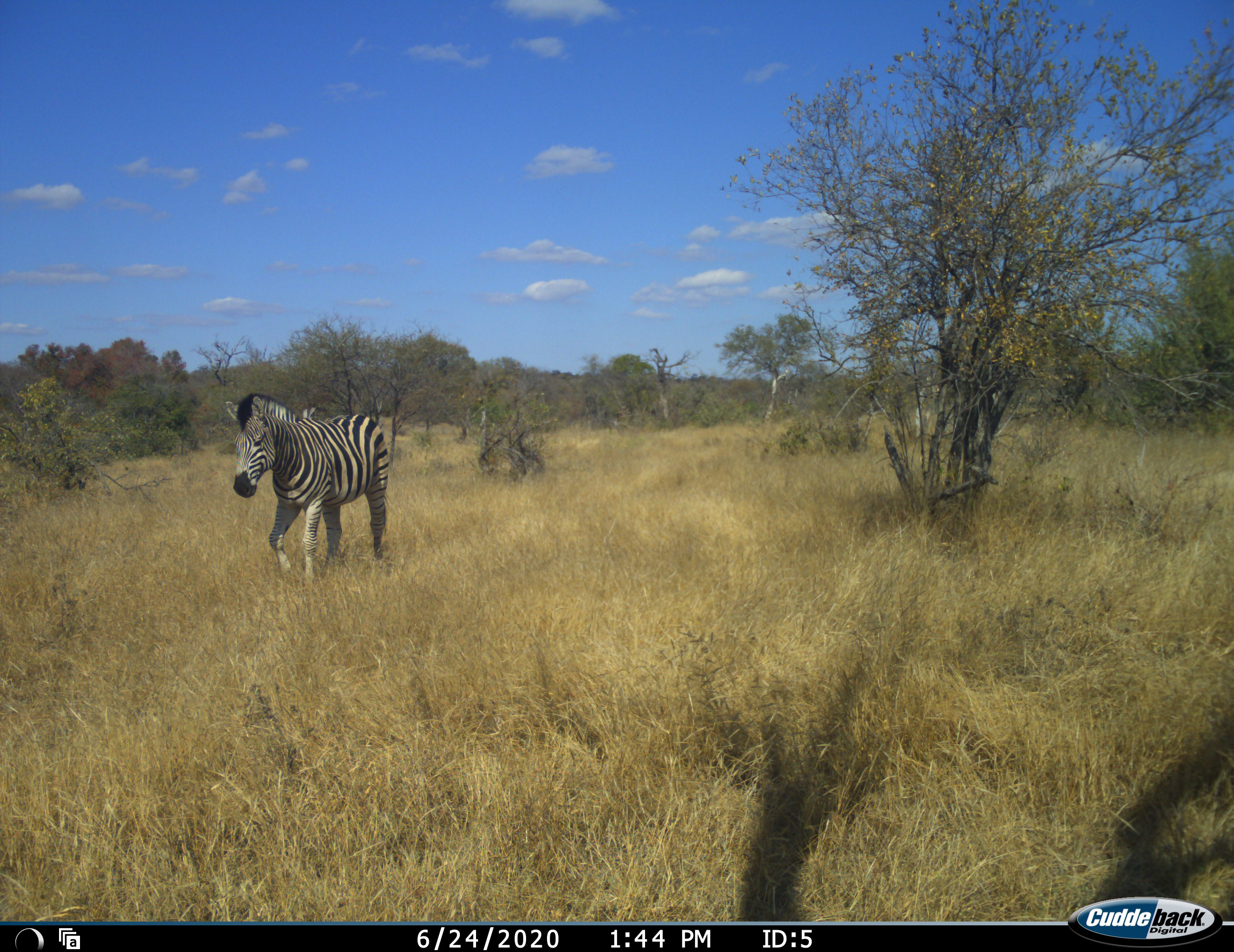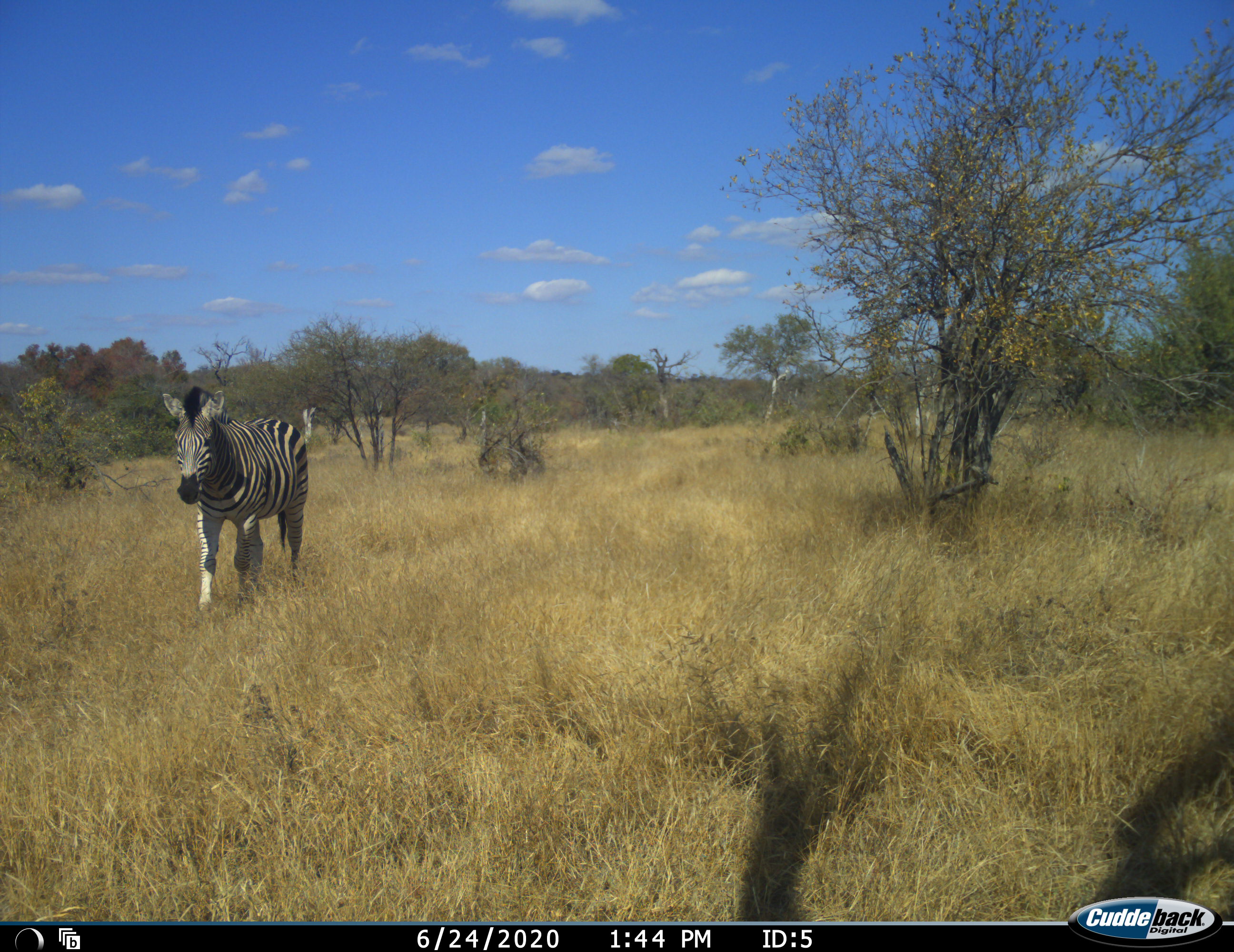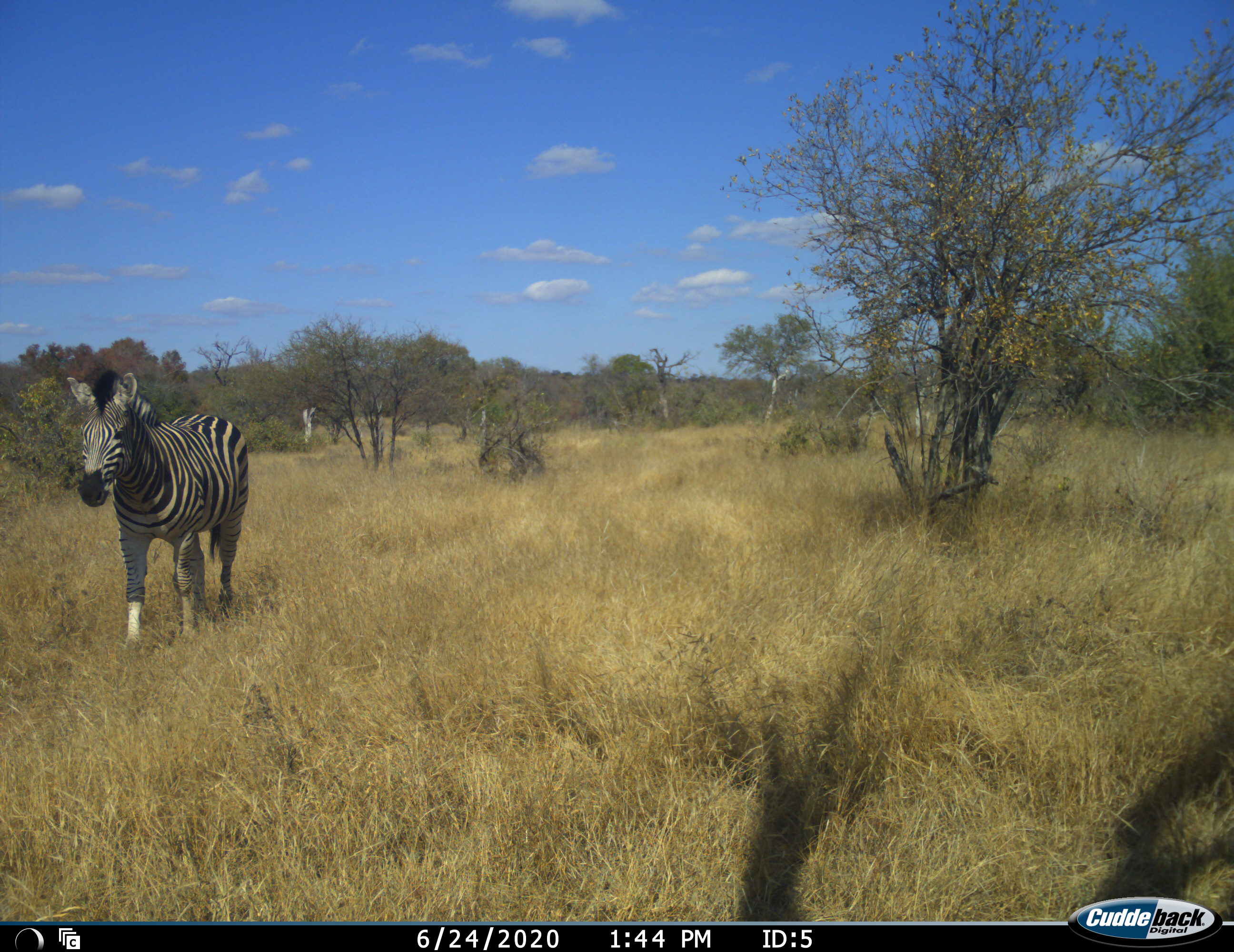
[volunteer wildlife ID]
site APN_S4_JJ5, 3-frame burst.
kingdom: Animalia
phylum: Chordata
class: Mammalia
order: Perissodactyla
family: Equidae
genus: Equus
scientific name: Equus quagga burchellii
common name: burchell's zebra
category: zebraburchells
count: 1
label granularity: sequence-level